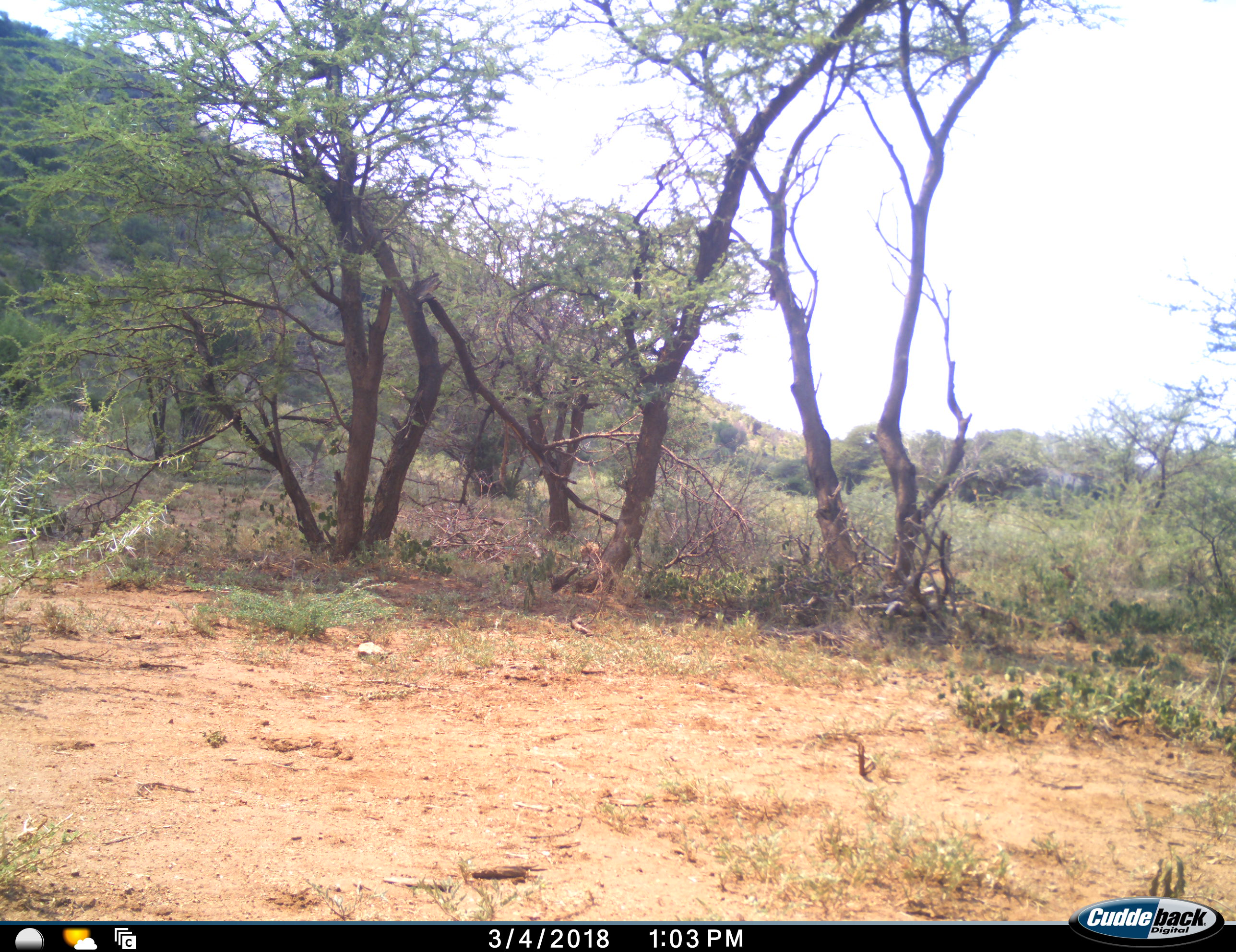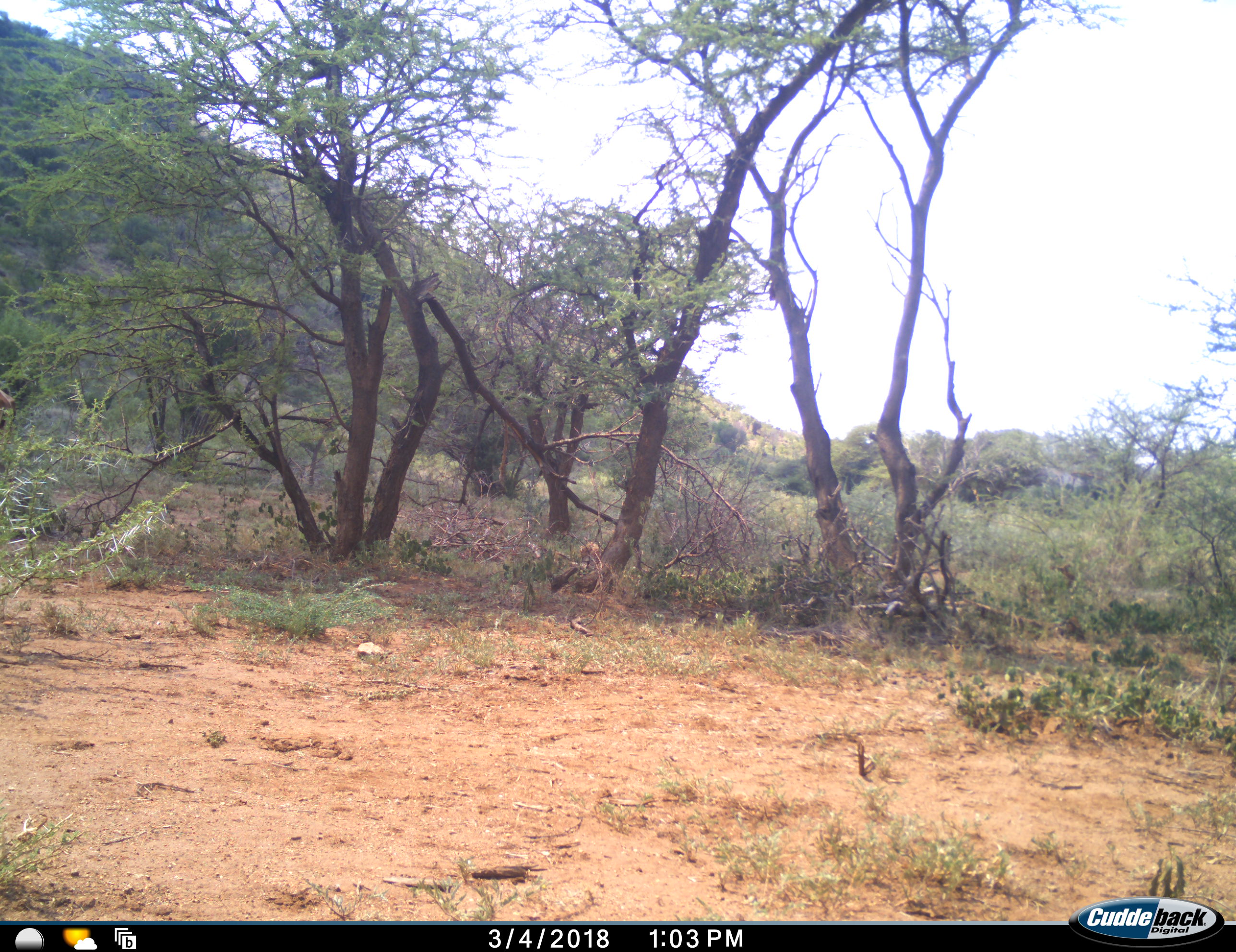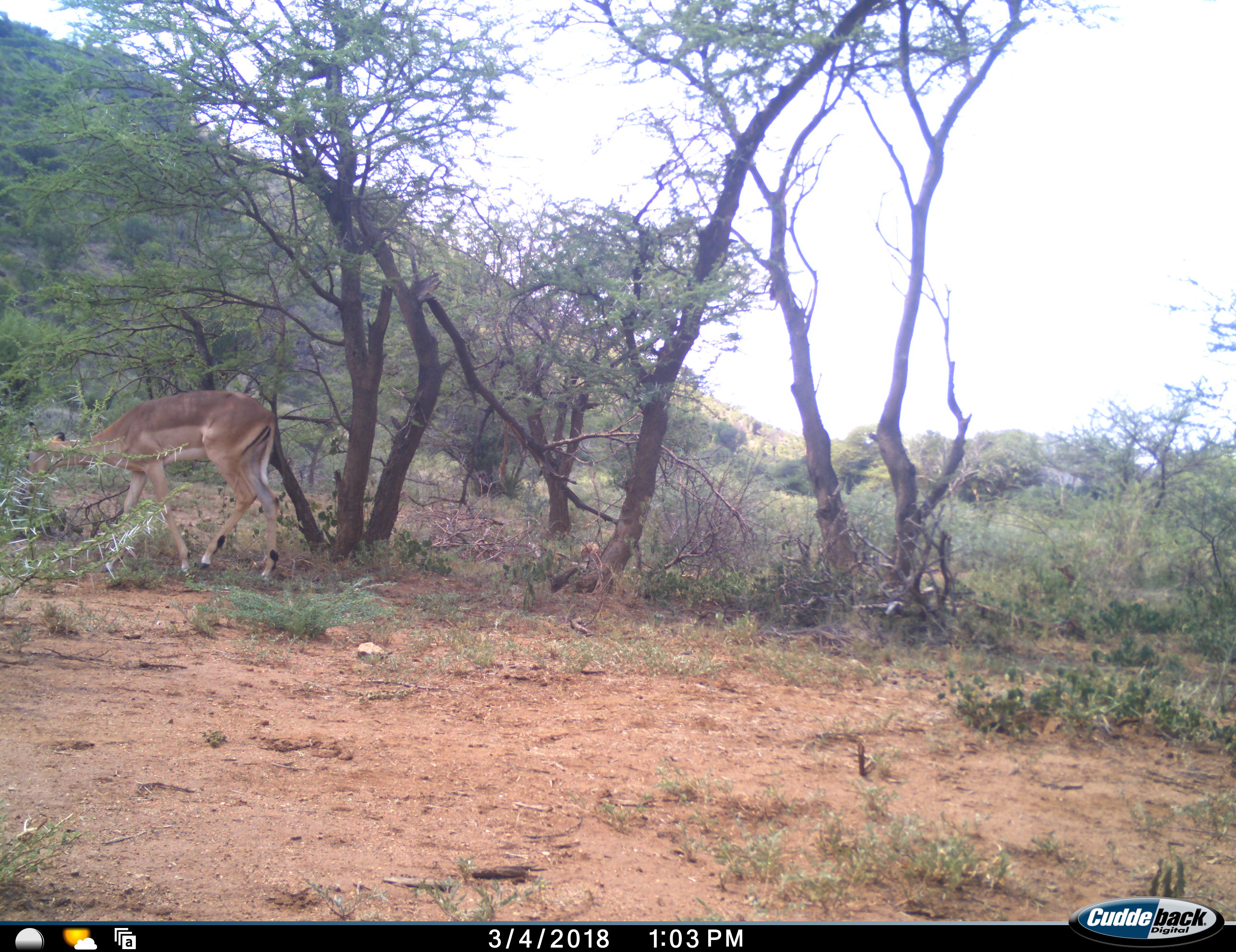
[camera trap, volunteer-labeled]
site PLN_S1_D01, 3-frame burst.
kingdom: Animalia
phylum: Chordata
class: Mammalia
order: Artiodactyla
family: Bovidae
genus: Aepyceros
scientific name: Aepyceros melampus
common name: impala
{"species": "impala (Aepyceros melampus)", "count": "1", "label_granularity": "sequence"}